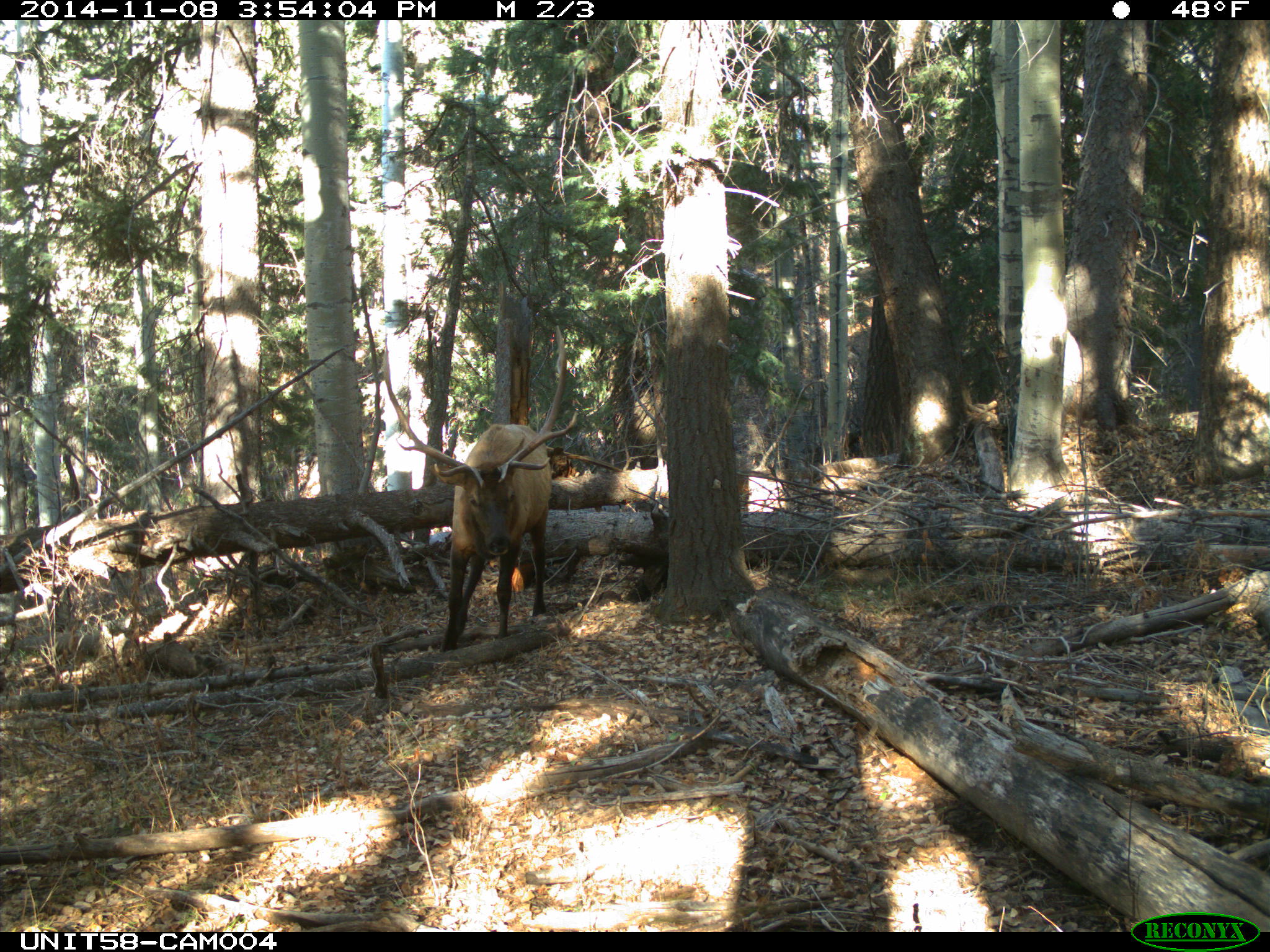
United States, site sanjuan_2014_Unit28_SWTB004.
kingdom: Animalia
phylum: Chordata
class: Mammalia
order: Artiodactyla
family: Cervidae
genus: Cervus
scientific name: Cervus elaphus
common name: red deer